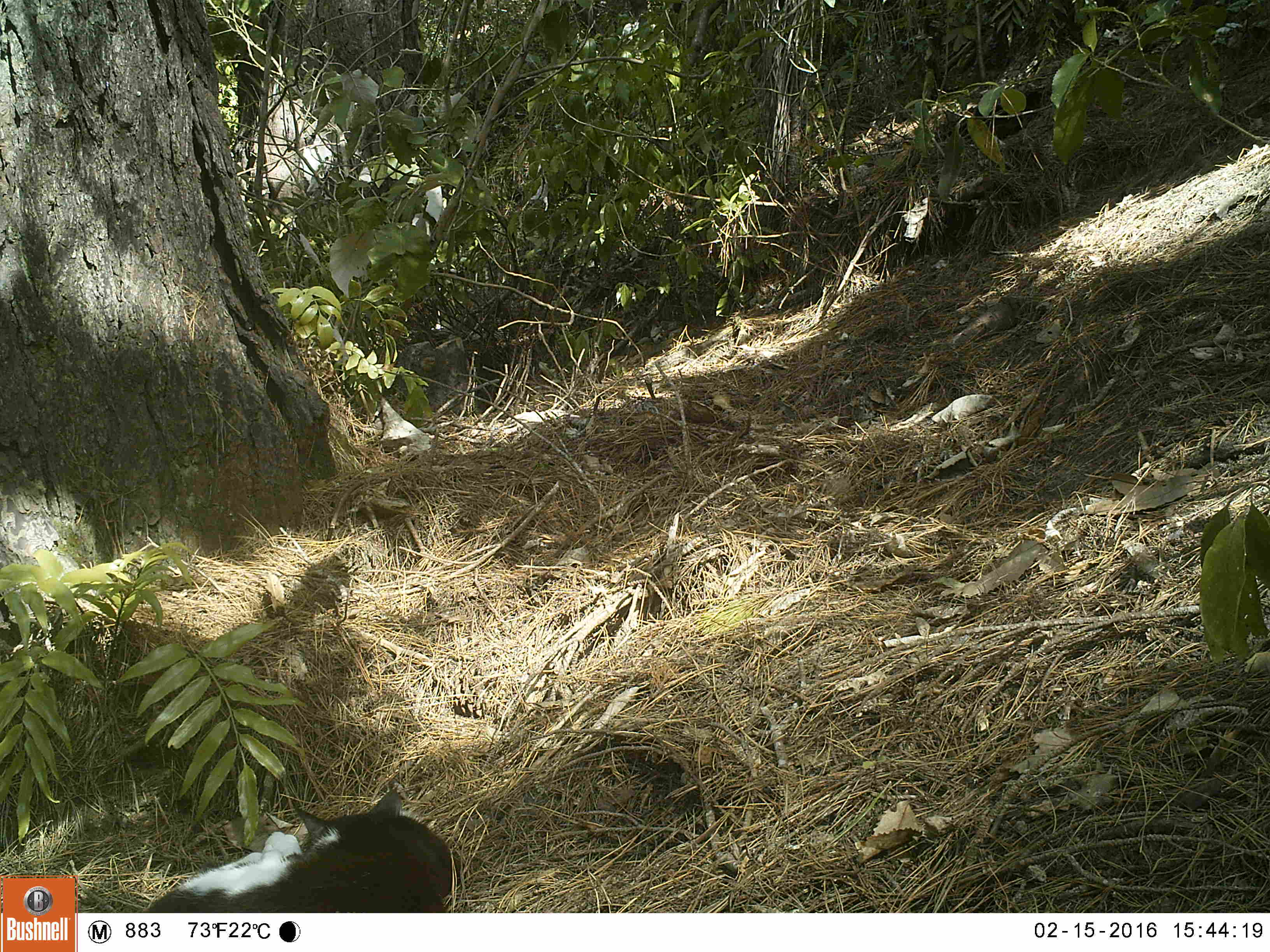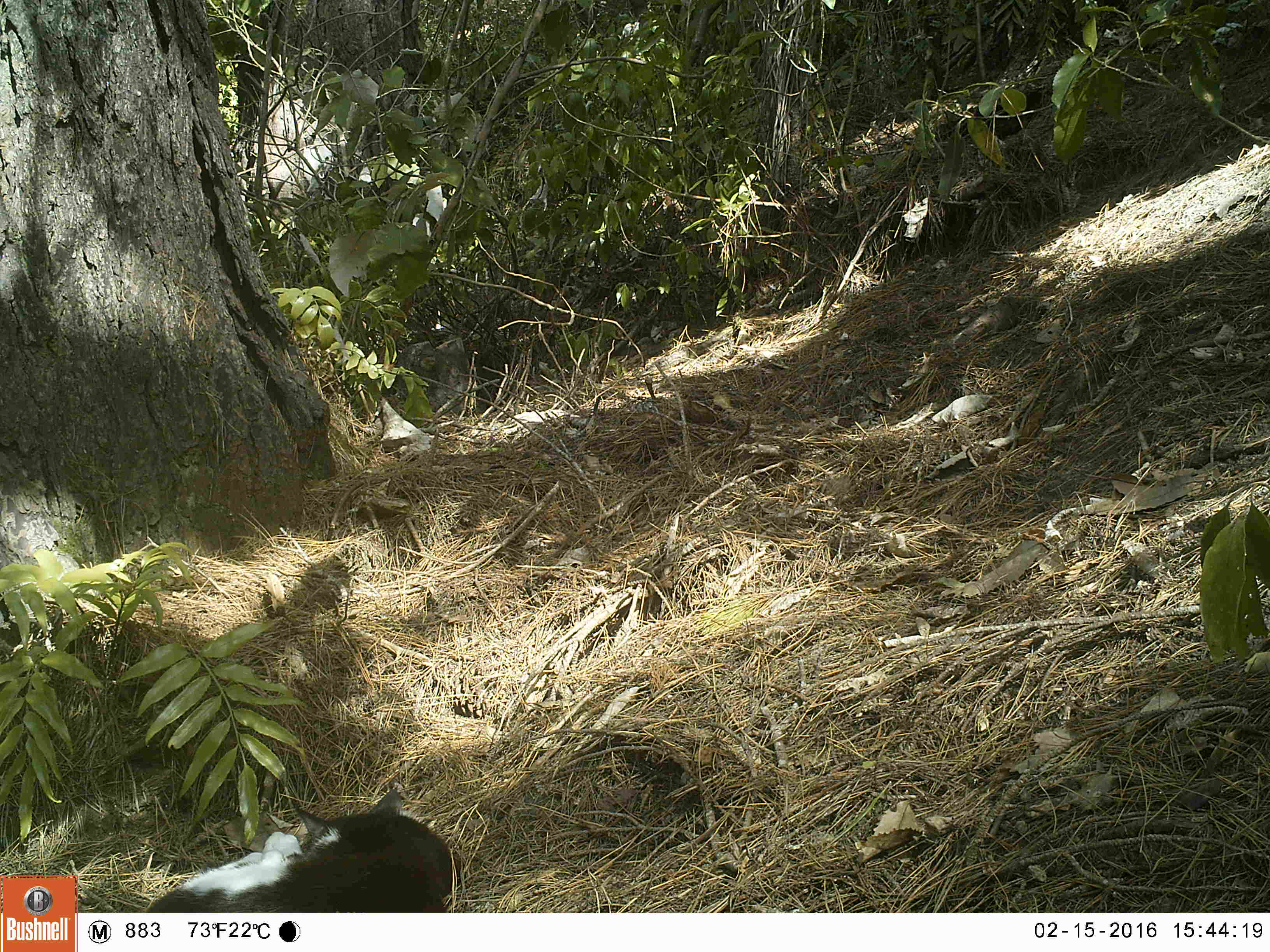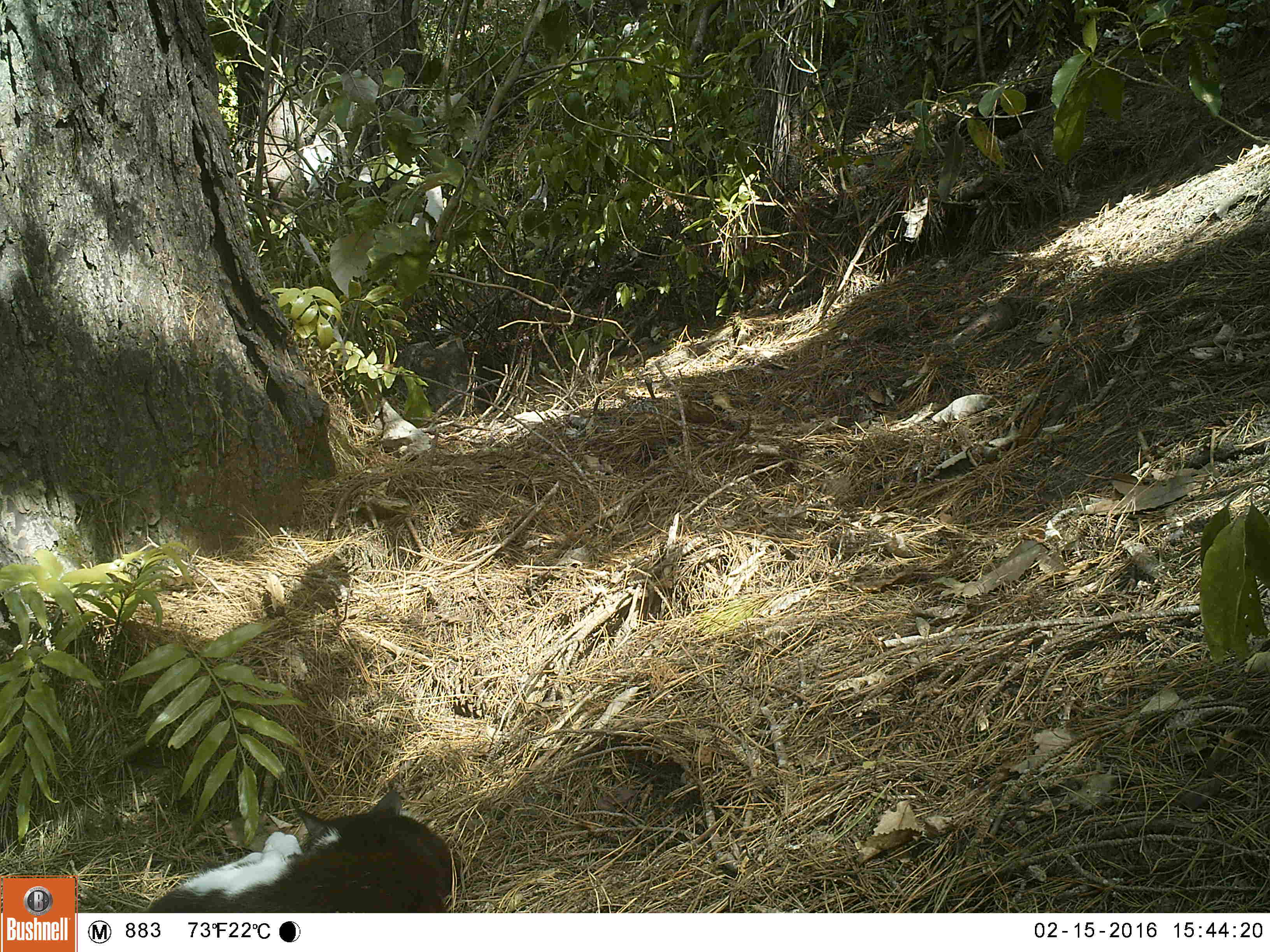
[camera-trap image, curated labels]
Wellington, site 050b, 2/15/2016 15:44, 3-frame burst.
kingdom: Animalia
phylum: Chordata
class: Mammalia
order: Carnivora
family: Felidae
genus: Felis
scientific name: Felis catus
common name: cat